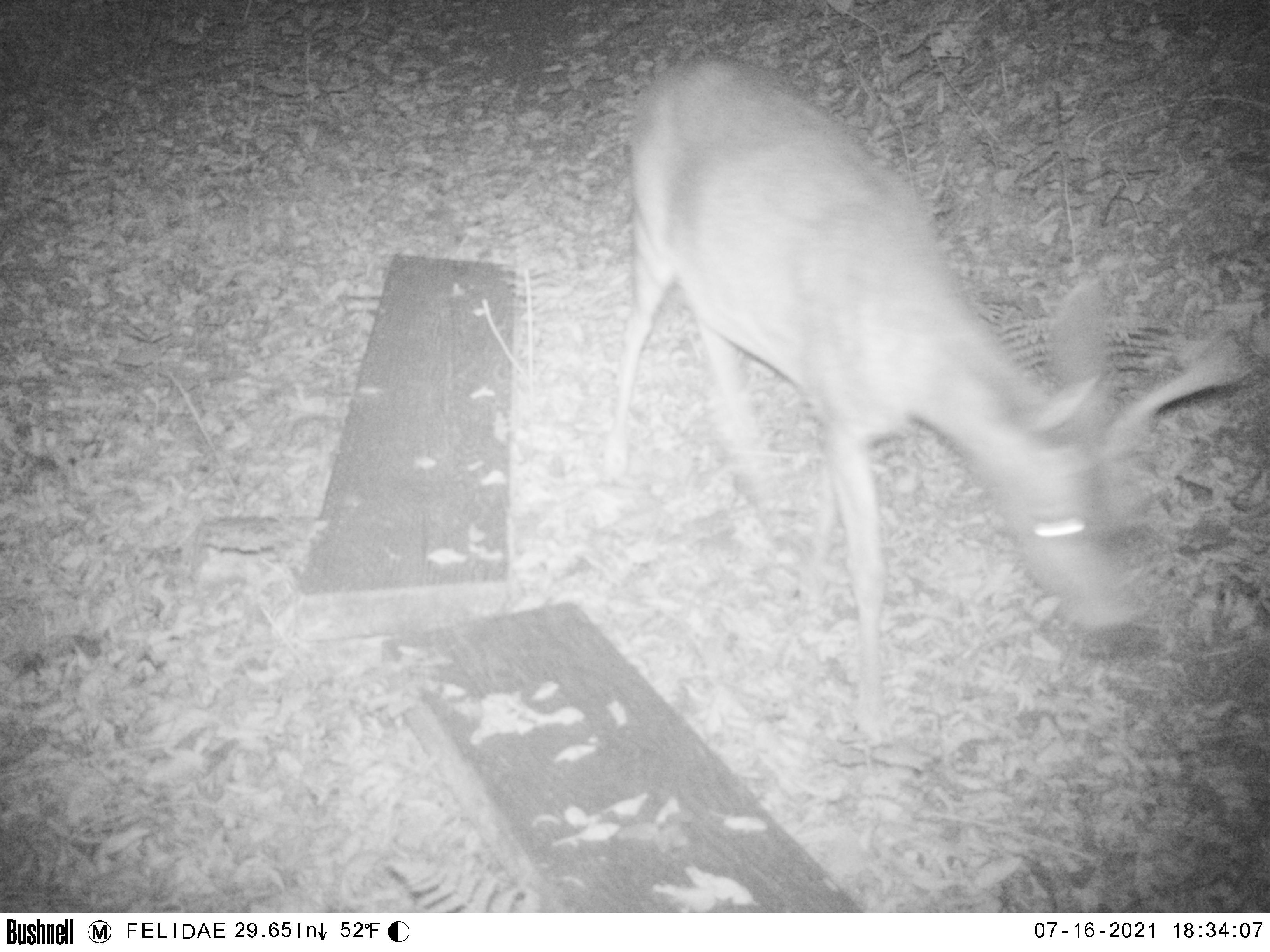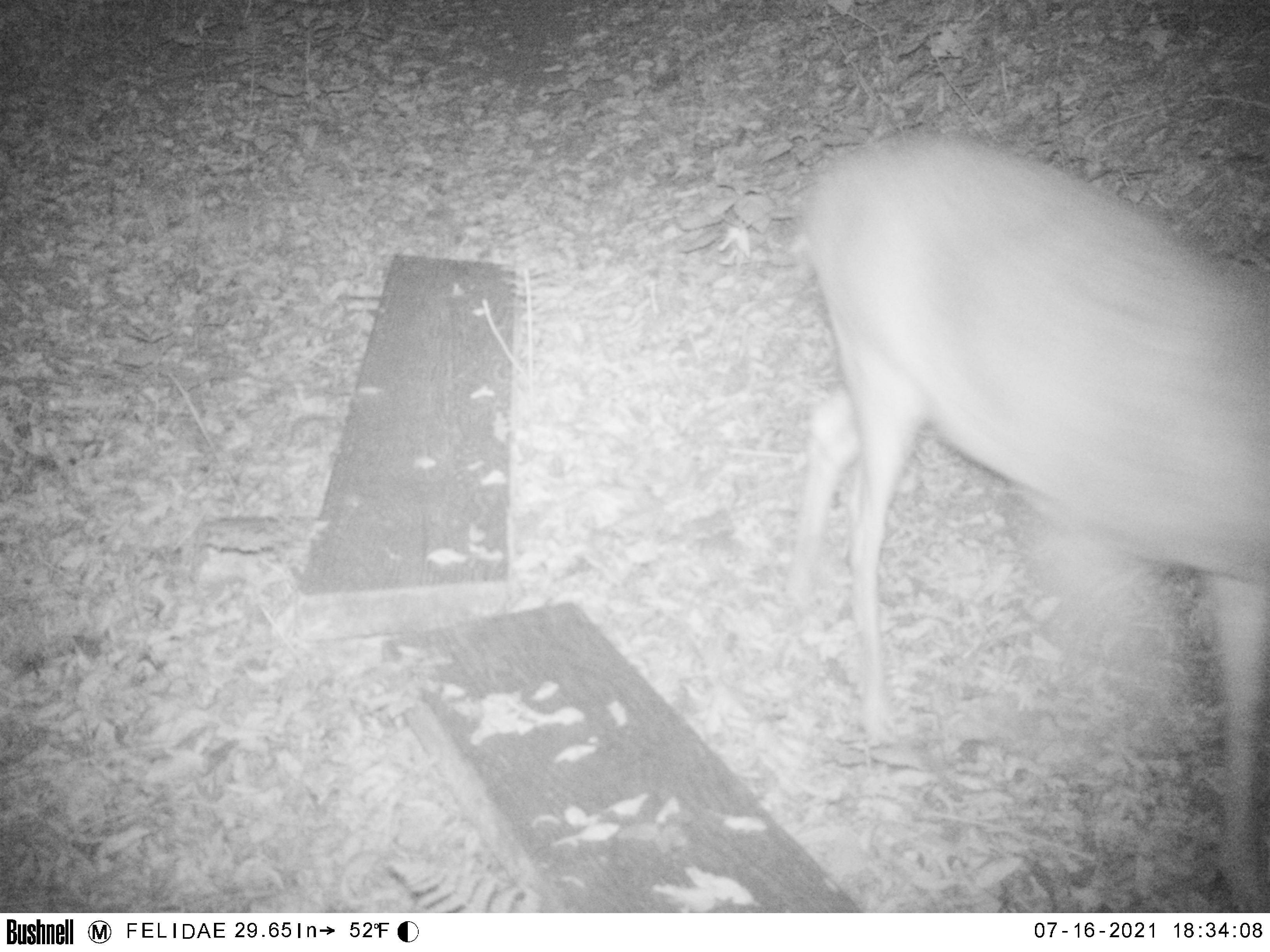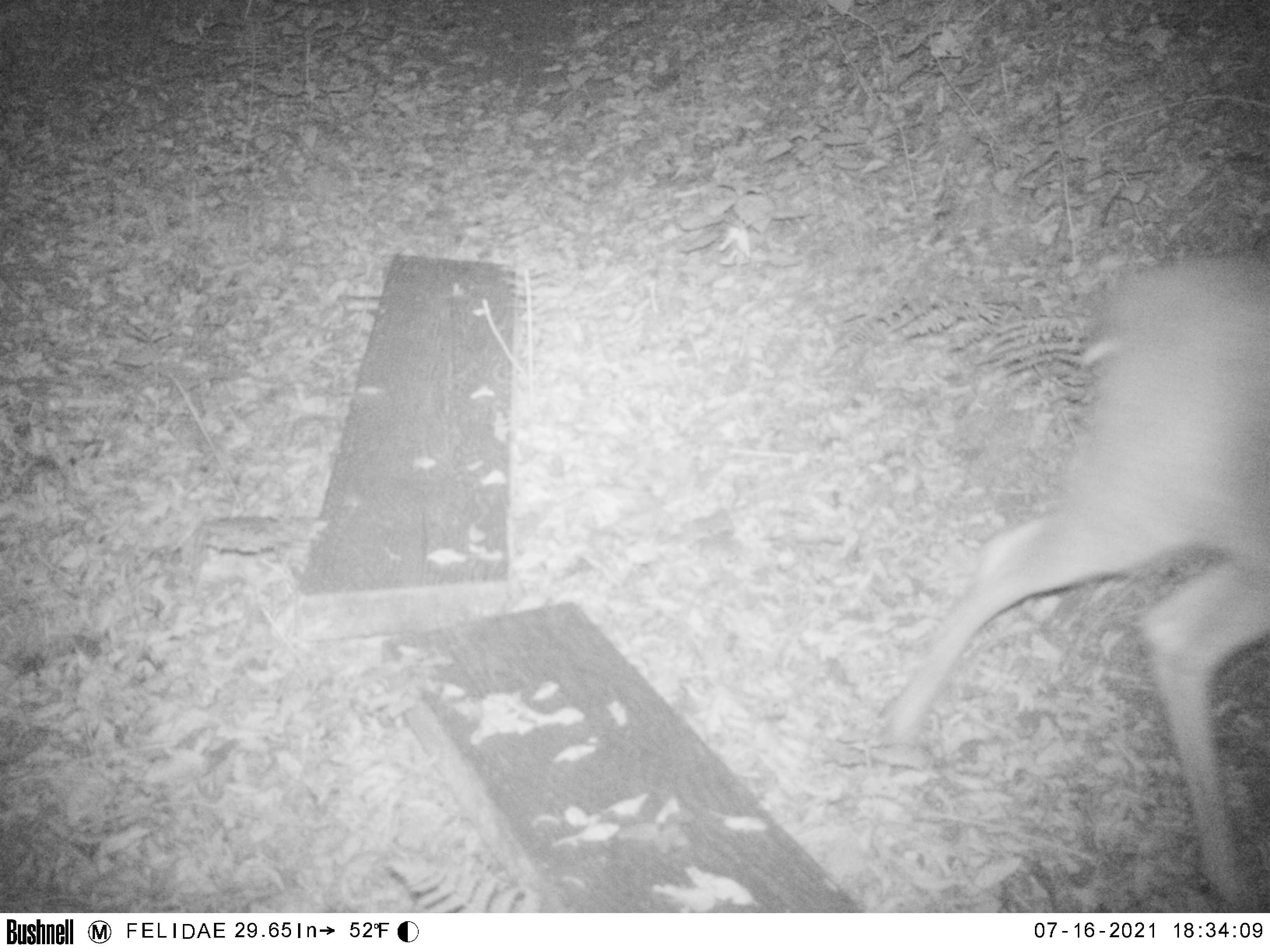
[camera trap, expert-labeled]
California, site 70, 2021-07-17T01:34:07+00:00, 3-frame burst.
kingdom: Animalia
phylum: Chordata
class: Mammalia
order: Artiodactyla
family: Cervidae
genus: Odocoileus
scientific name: Odocoileus hemionus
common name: mule deer